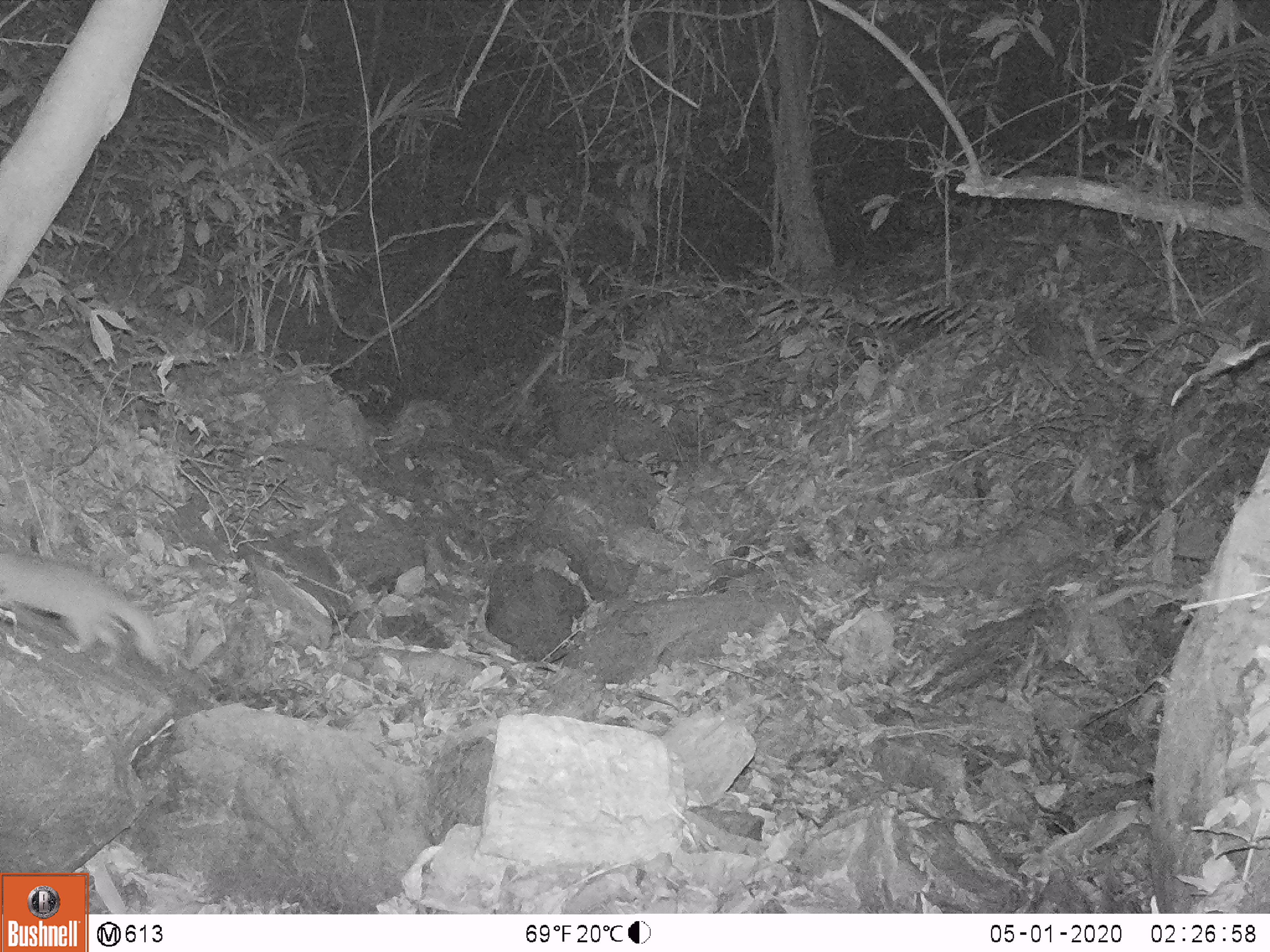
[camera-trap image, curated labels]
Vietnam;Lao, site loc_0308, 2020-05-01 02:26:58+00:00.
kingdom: Animalia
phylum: Chordata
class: Mammalia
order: Carnivora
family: Mustelidae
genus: Melogale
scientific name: Melogale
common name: ferret badger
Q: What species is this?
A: Ferret badger (Melogale).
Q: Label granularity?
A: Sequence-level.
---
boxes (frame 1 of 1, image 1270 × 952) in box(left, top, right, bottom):
ferret badger: box(0, 551, 159, 663)